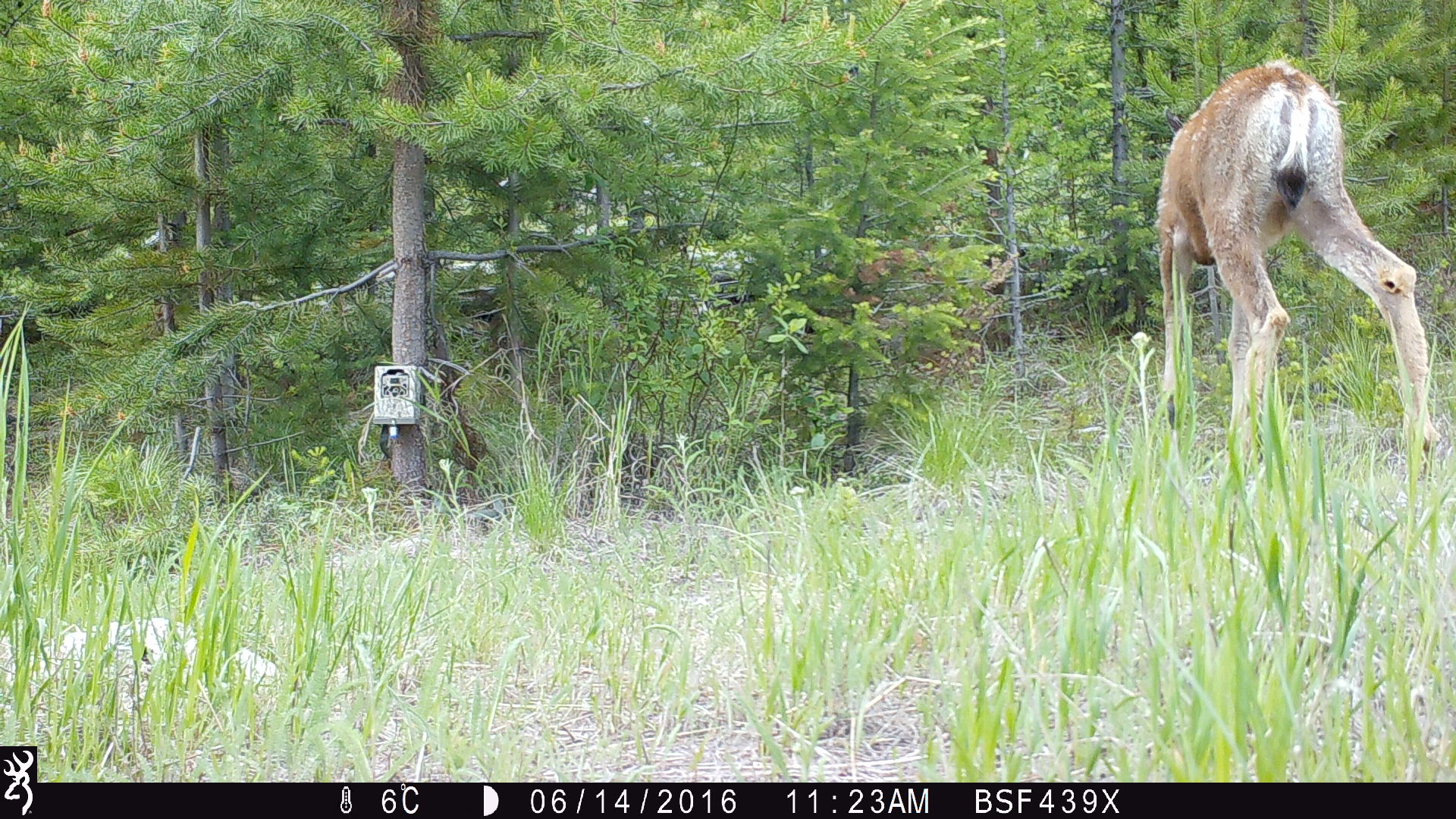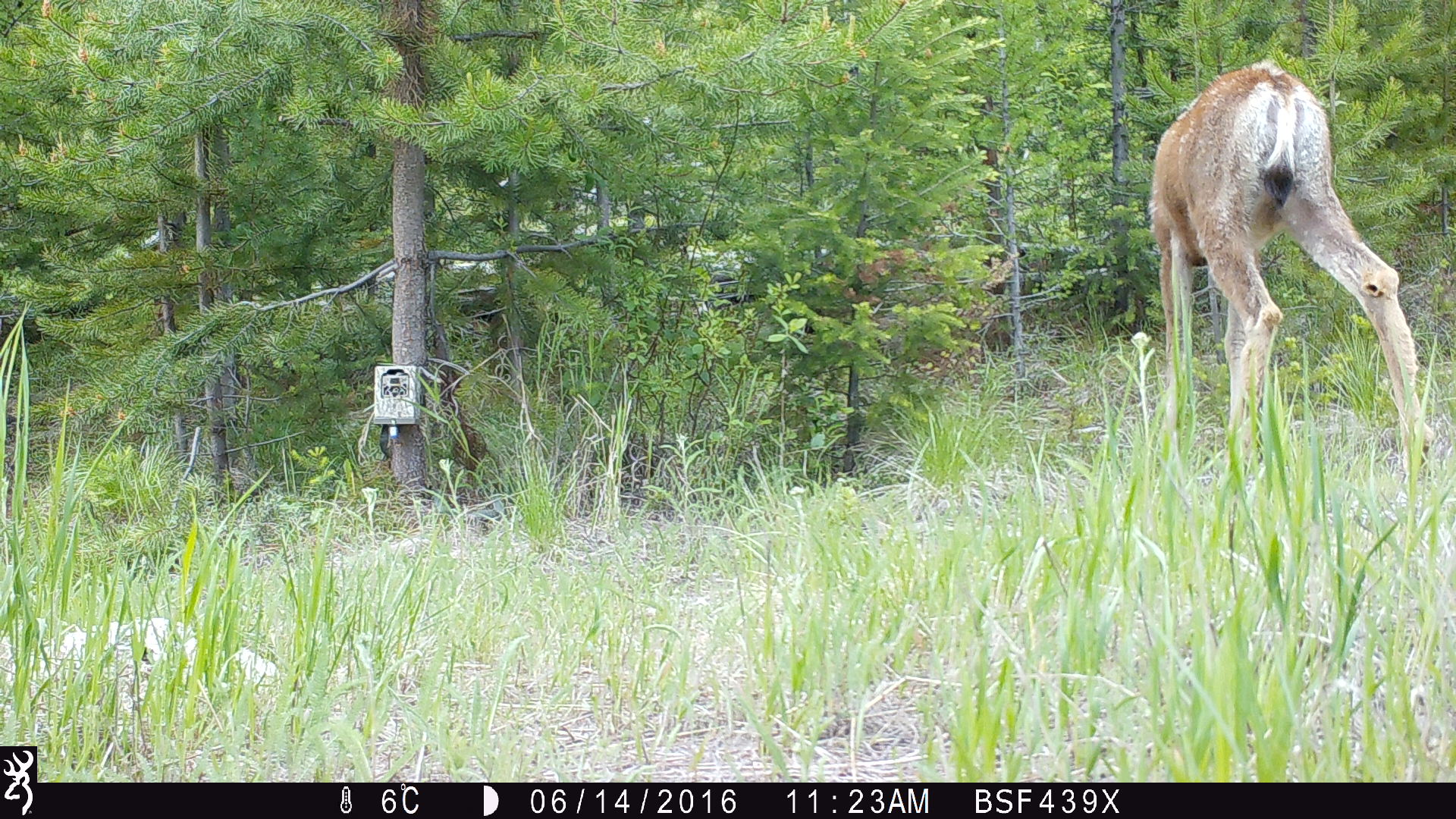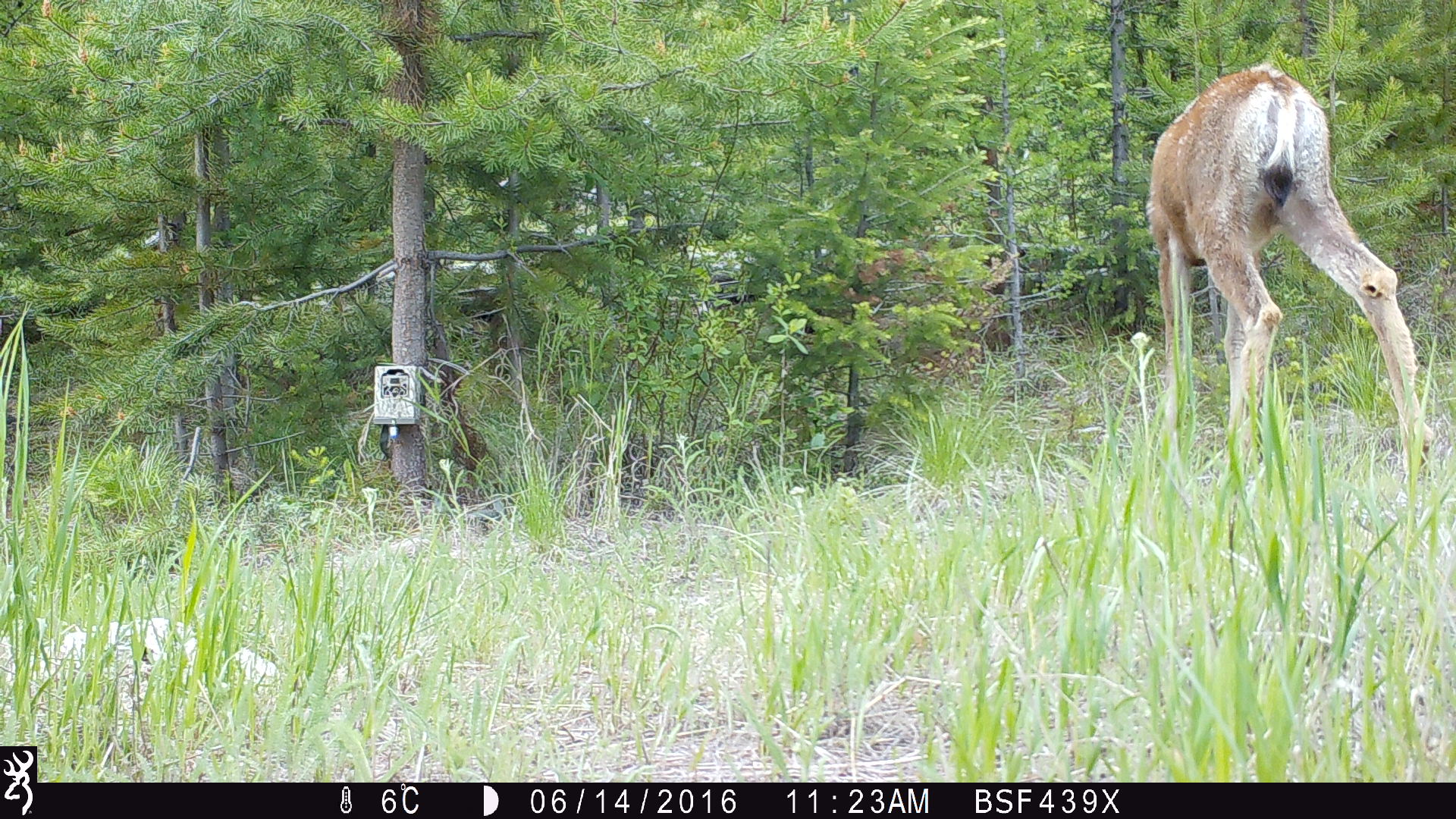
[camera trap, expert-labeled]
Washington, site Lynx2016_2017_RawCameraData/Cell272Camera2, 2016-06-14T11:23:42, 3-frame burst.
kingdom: Animalia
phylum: Chordata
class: Mammalia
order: Artiodactyla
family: Cervidae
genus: Odocoileus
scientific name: Odocoileus hemionus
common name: mule deer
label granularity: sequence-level